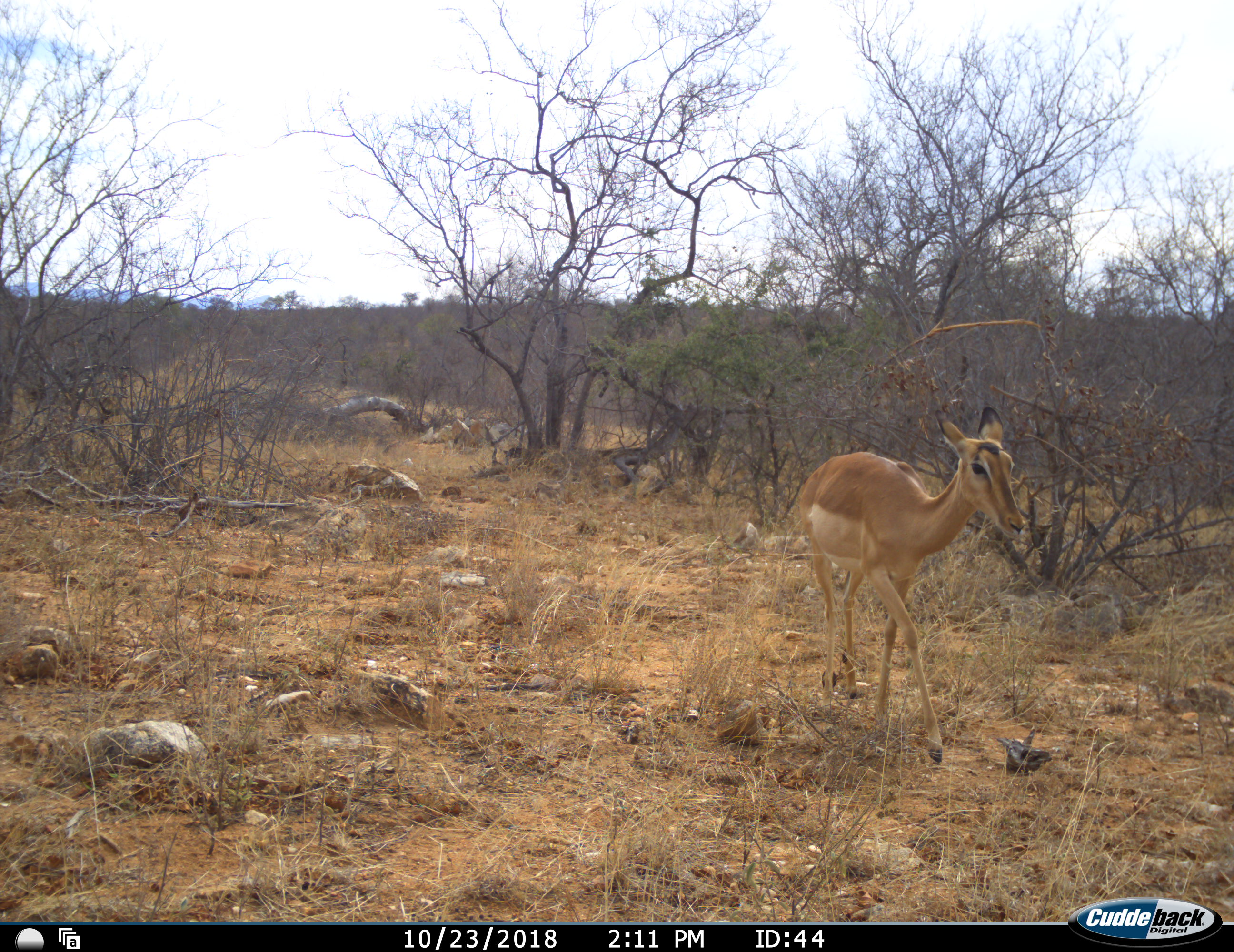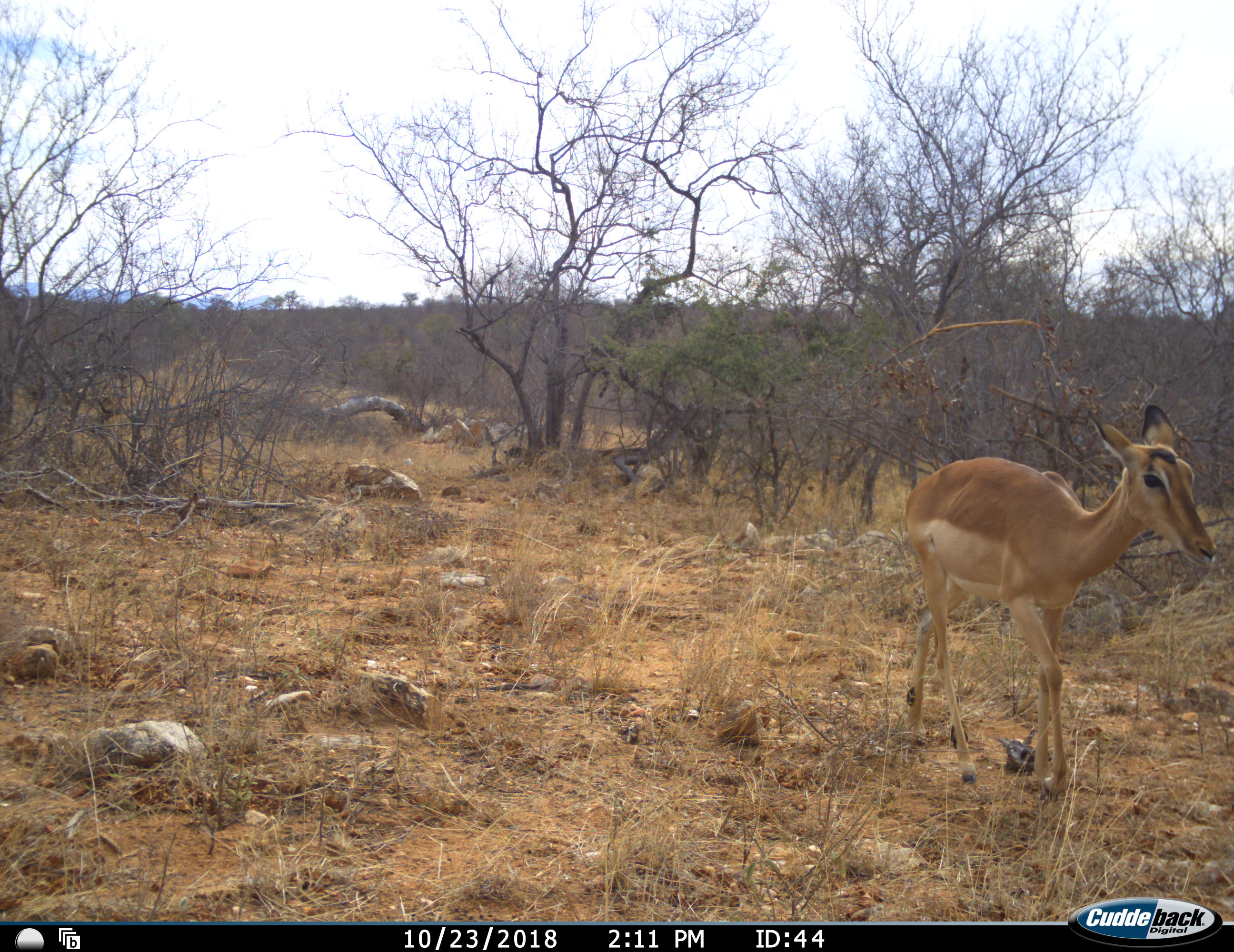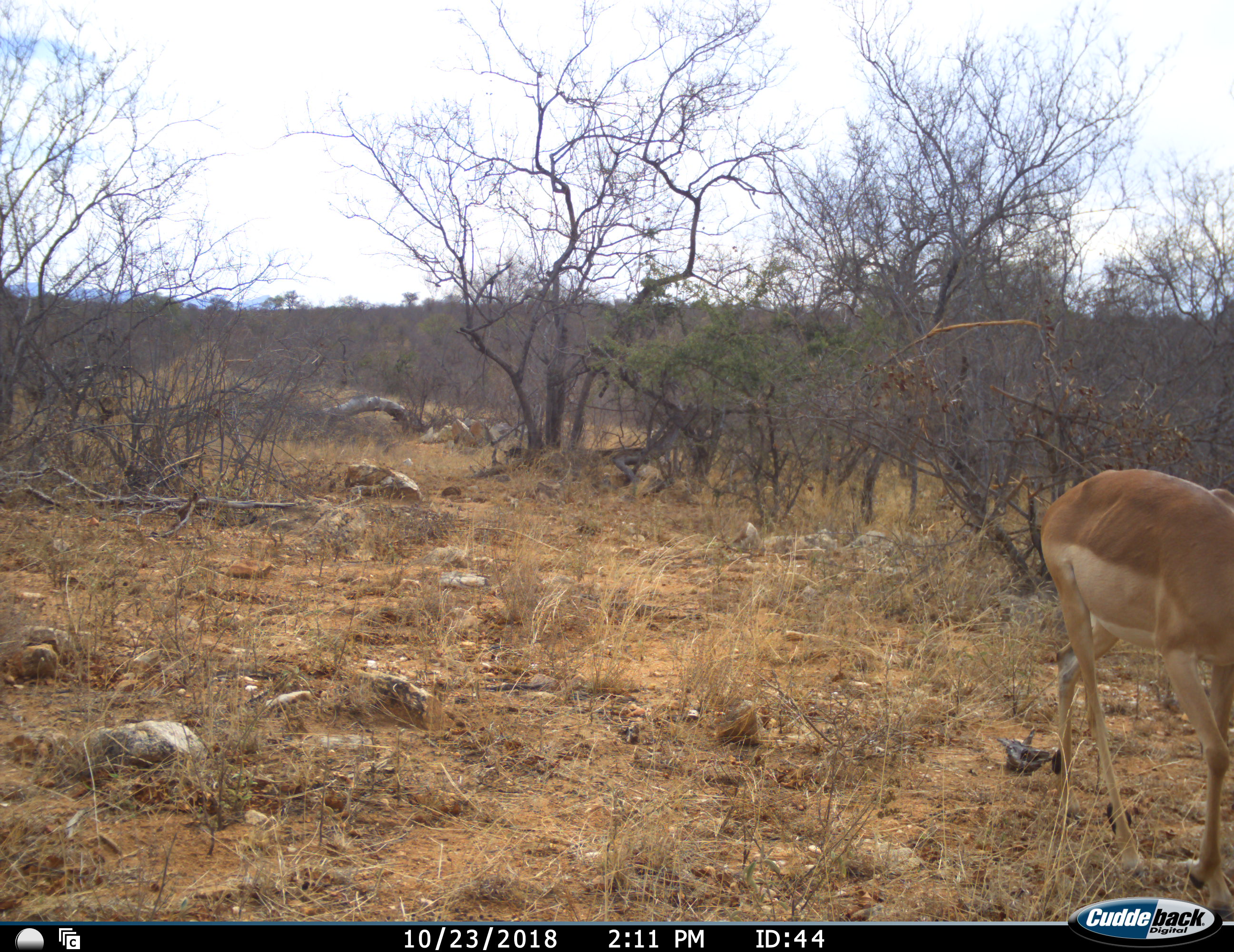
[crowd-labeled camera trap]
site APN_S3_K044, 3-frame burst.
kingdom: Animalia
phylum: Chordata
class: Mammalia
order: Artiodactyla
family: Bovidae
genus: Aepyceros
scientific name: Aepyceros melampus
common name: impala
Impala (Aepyceros melampus), count 1. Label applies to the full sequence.